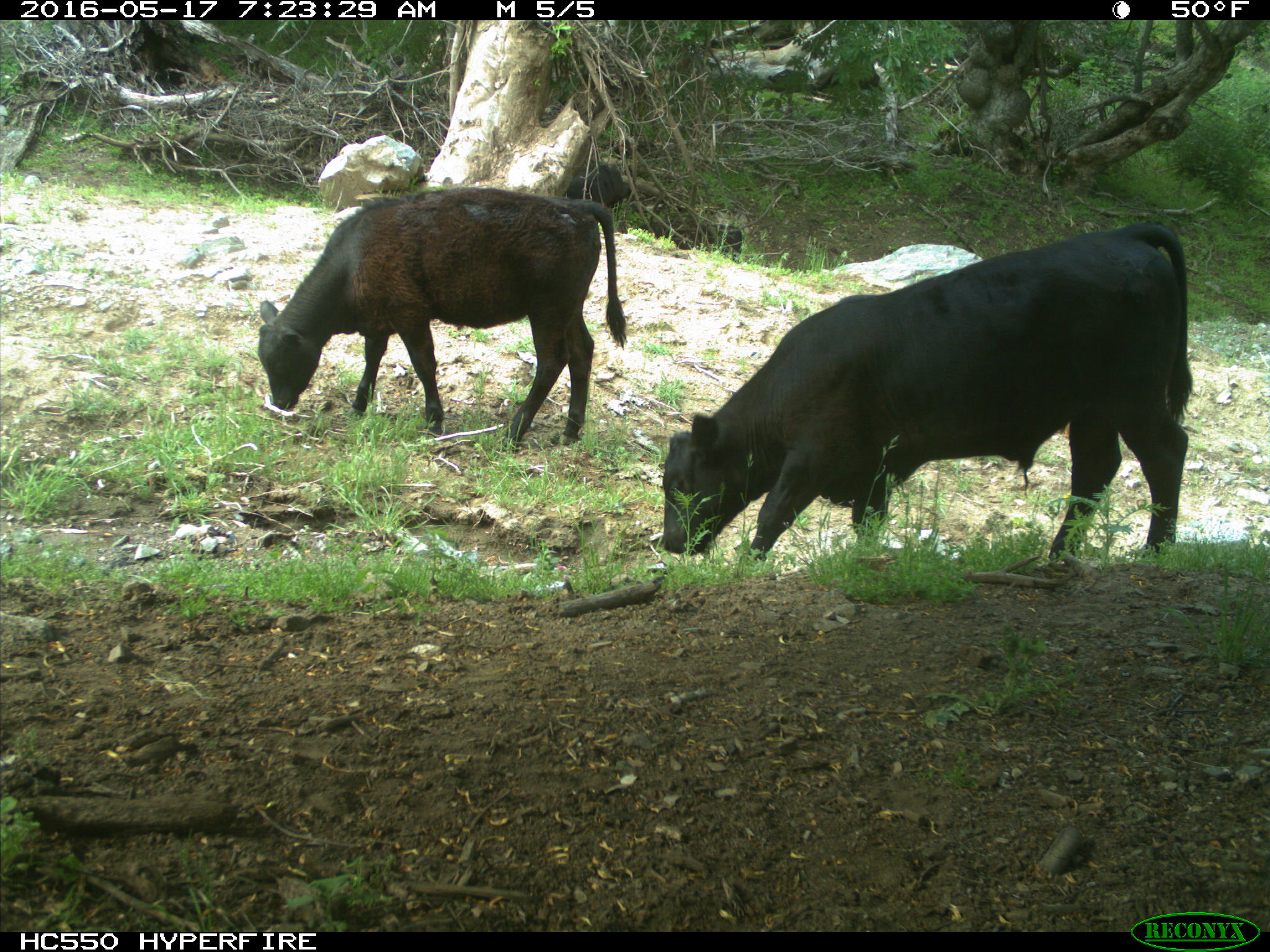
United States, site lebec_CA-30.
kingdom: Animalia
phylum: Chordata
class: Mammalia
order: Artiodactyla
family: Bovidae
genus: Bos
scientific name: Bos taurus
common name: domestic cow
Bos taurus (domestic cow).